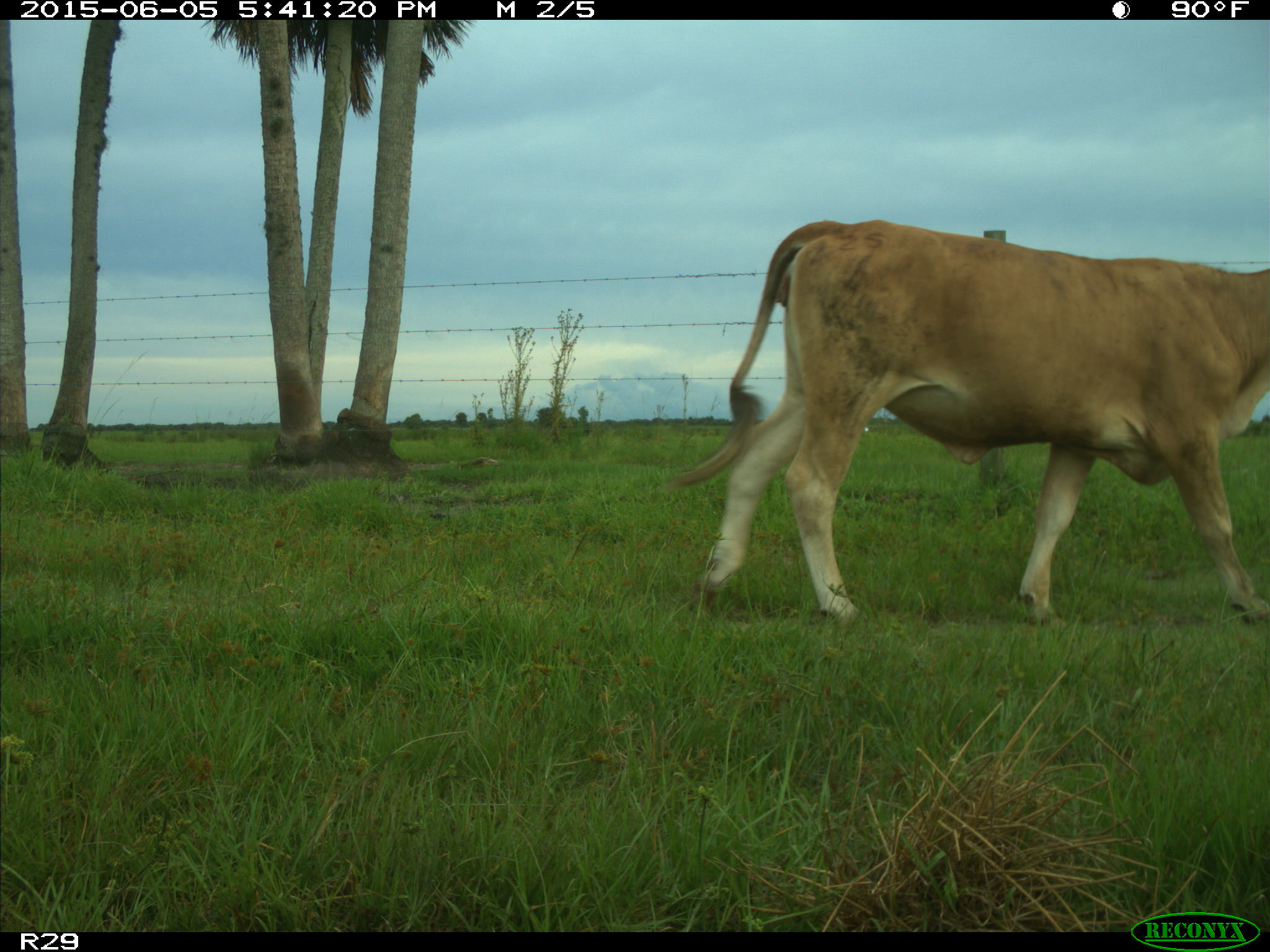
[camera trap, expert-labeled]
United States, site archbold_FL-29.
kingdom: Animalia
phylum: Chordata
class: Mammalia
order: Artiodactyla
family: Bovidae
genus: Bos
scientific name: Bos taurus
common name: domestic cow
Bos taurus (domestic cow).